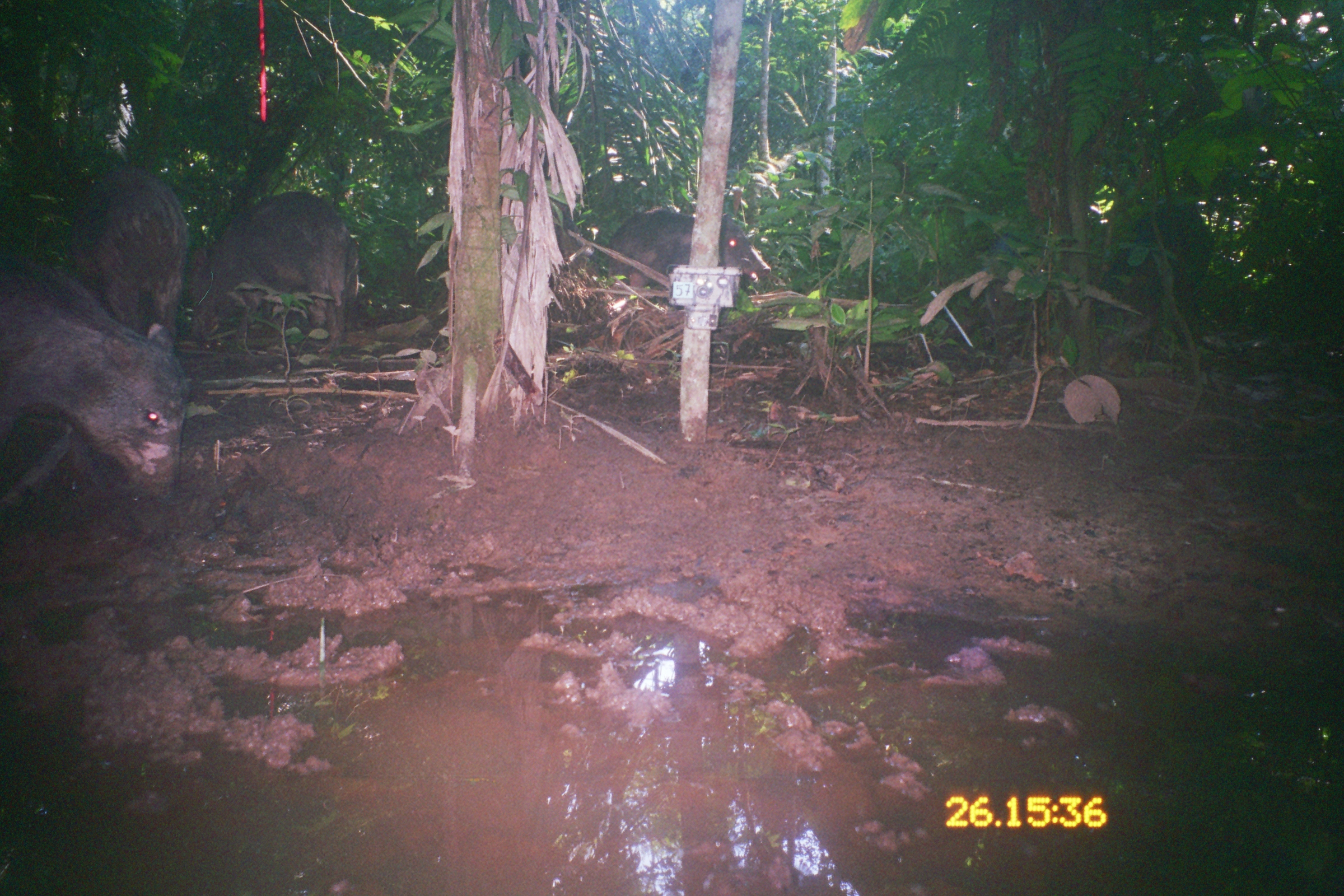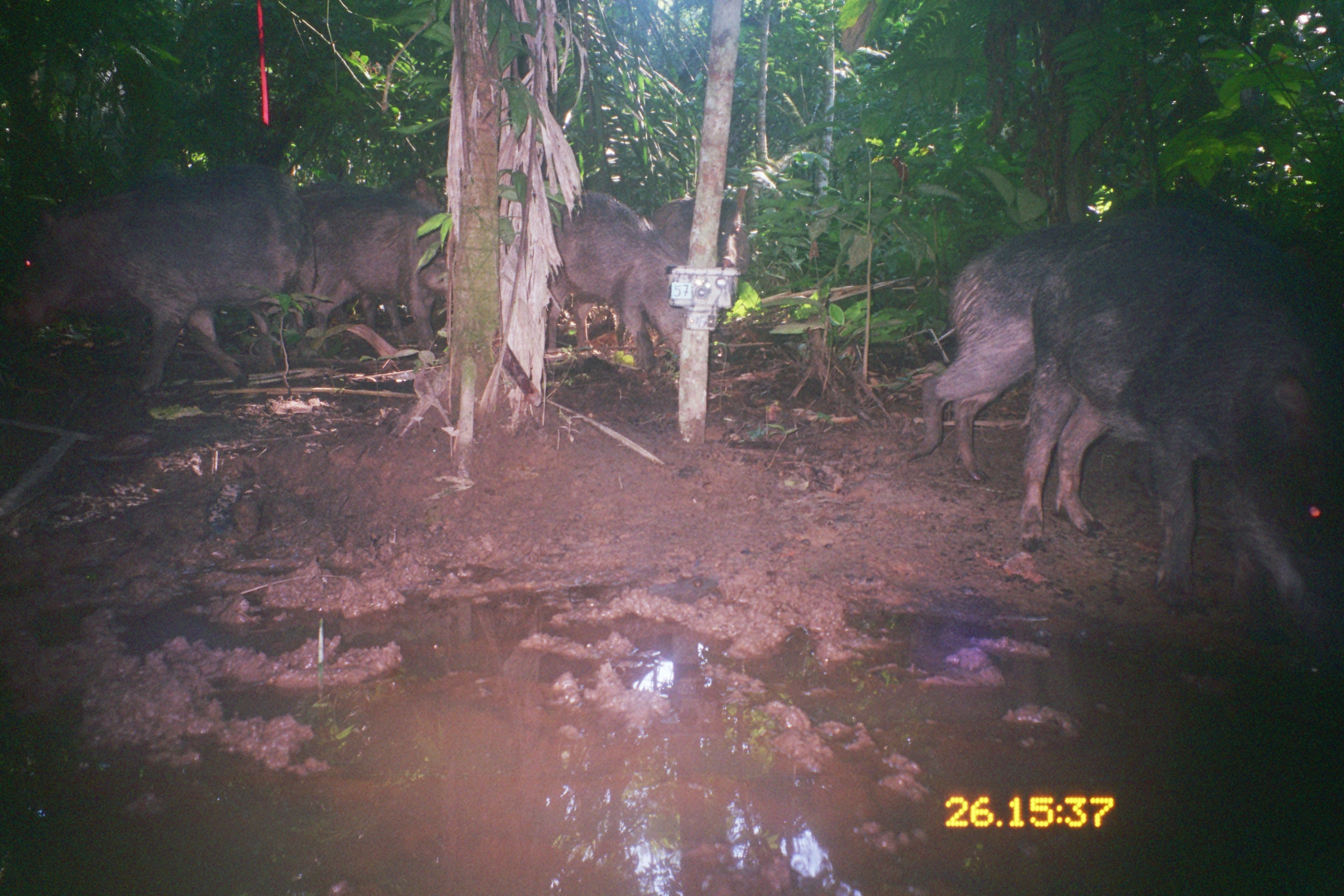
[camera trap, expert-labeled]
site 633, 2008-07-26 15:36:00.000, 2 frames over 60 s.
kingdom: Animalia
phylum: Chordata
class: Mammalia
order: Artiodactyla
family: Tayassuidae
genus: Tayassu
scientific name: Tayassu pecari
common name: white-lipped peccary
Tayassu pecari (white-lipped peccary).